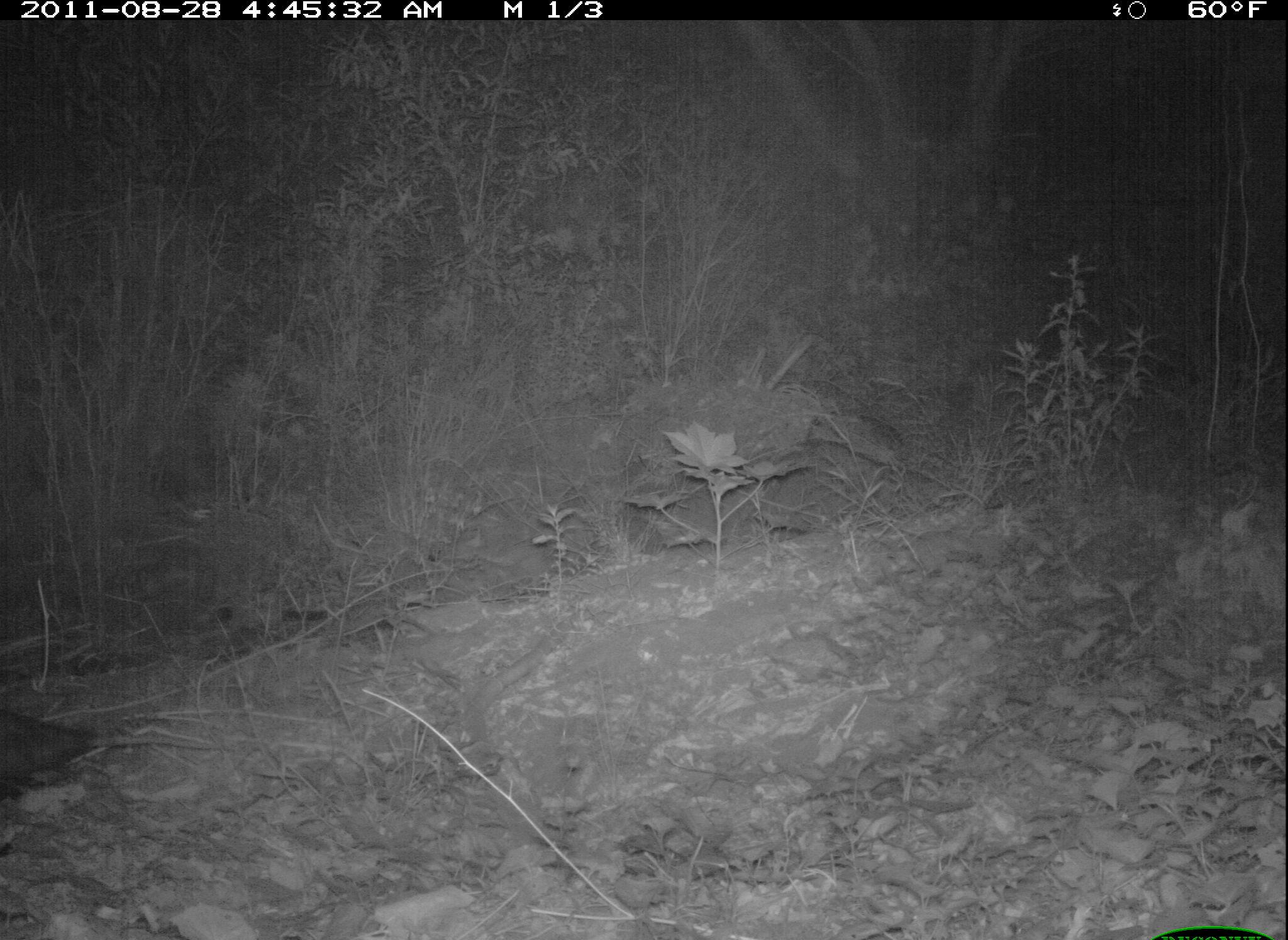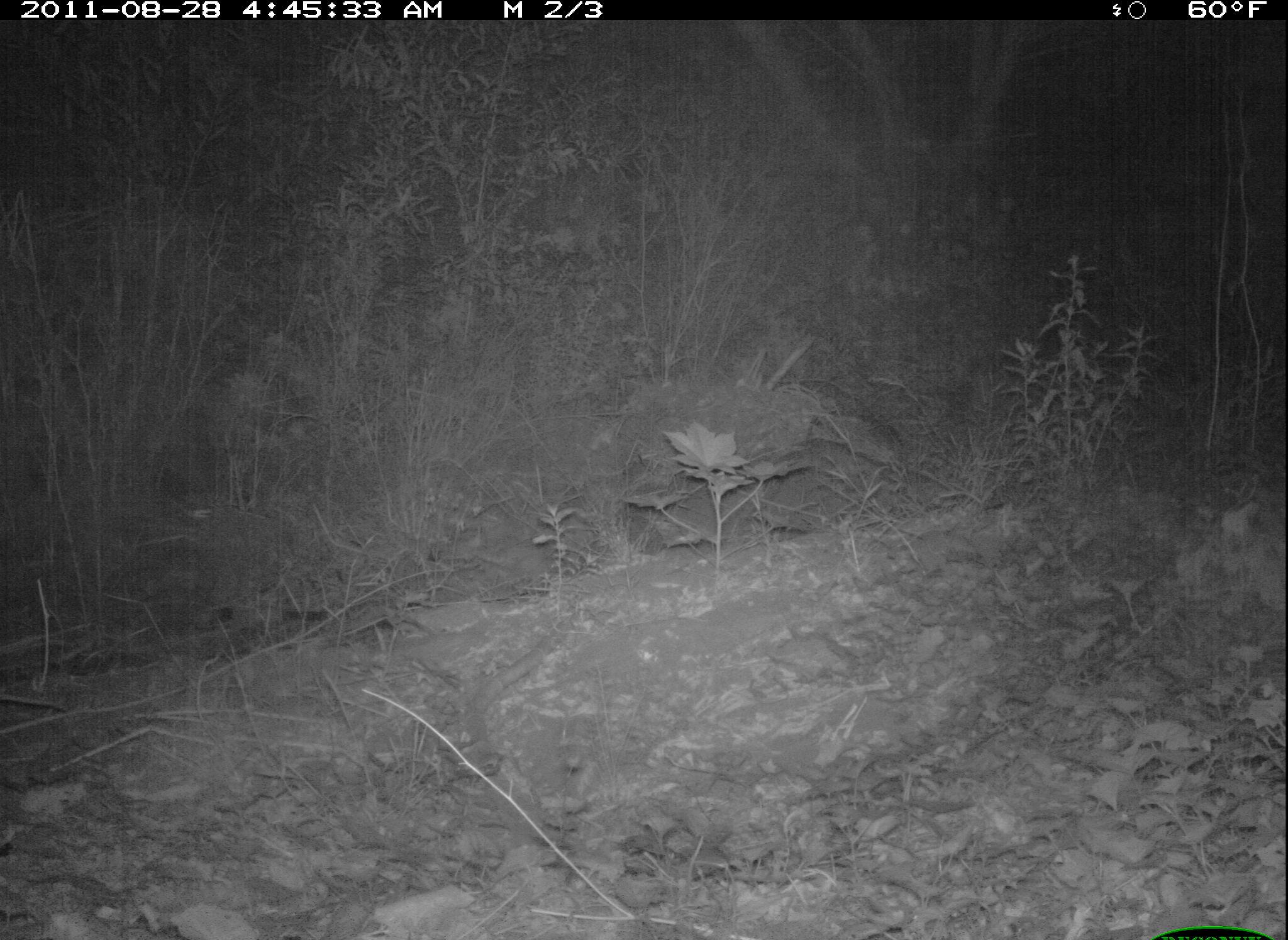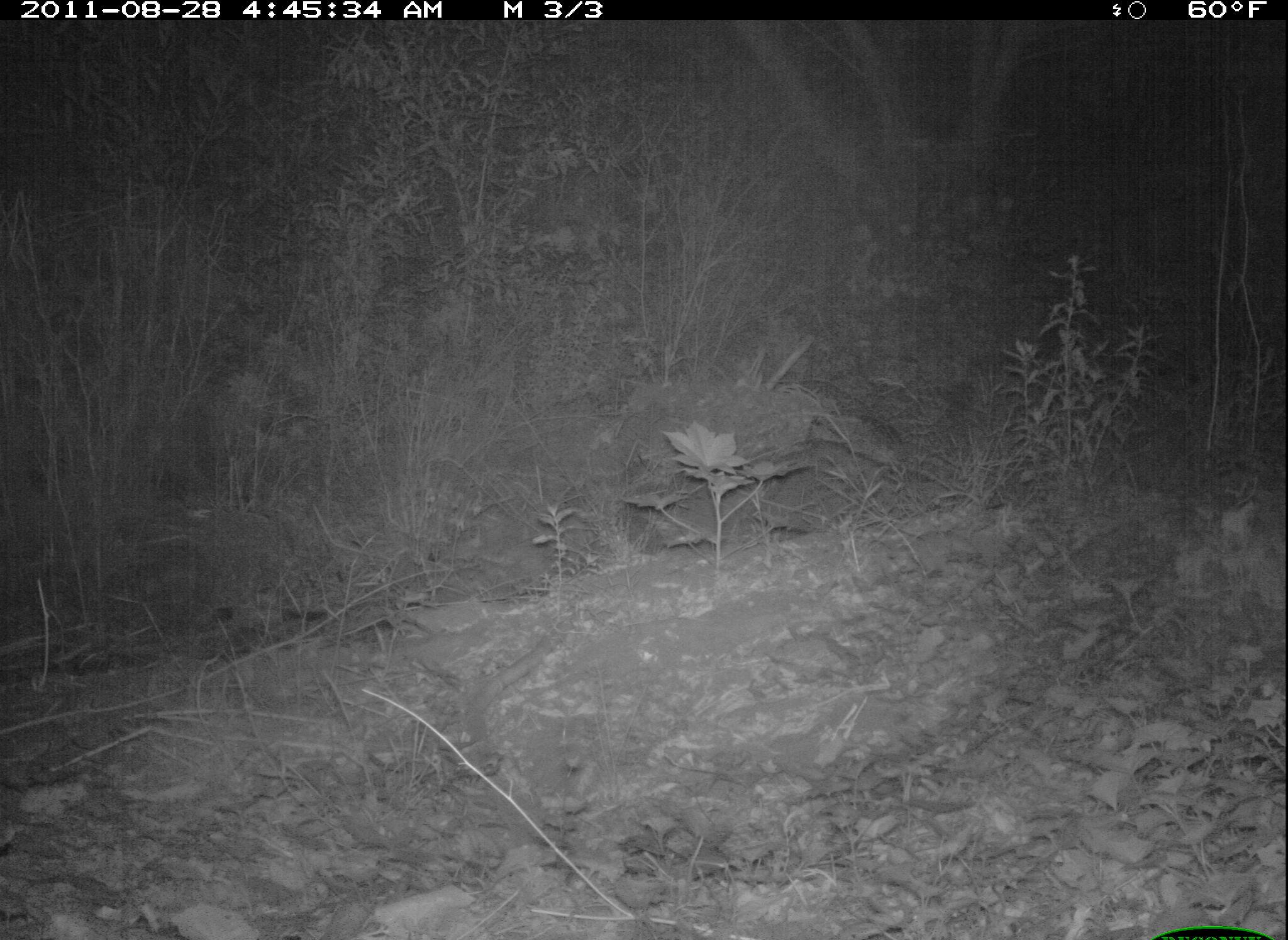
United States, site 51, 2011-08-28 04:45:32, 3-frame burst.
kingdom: Animalia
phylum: Chordata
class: Mammalia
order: Didelphimorphia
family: Didelphidae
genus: Didelphis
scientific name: Didelphis virginiana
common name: virginia opossum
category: opossum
Opossum (virginia opossum) (Didelphis virginiana).